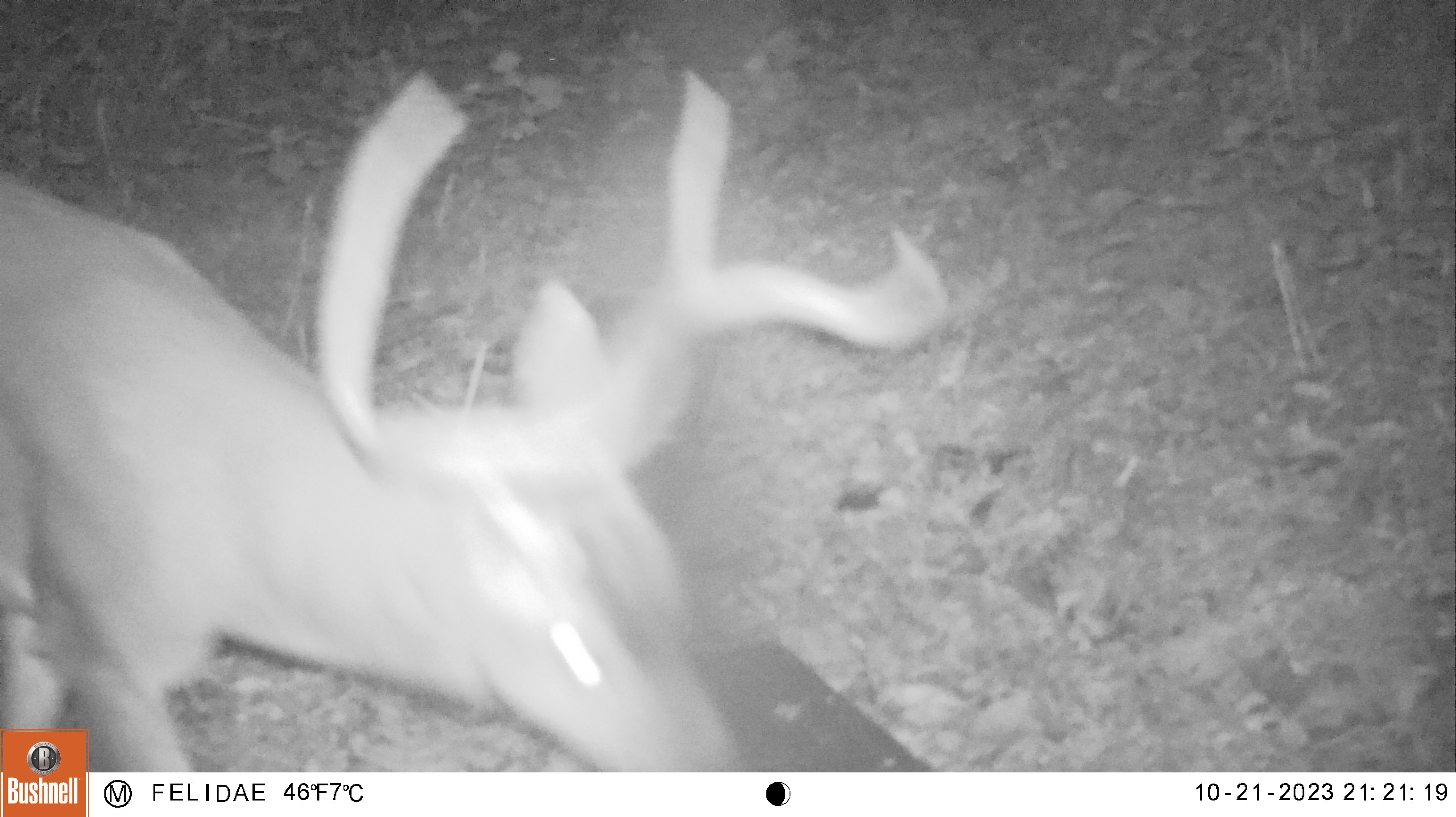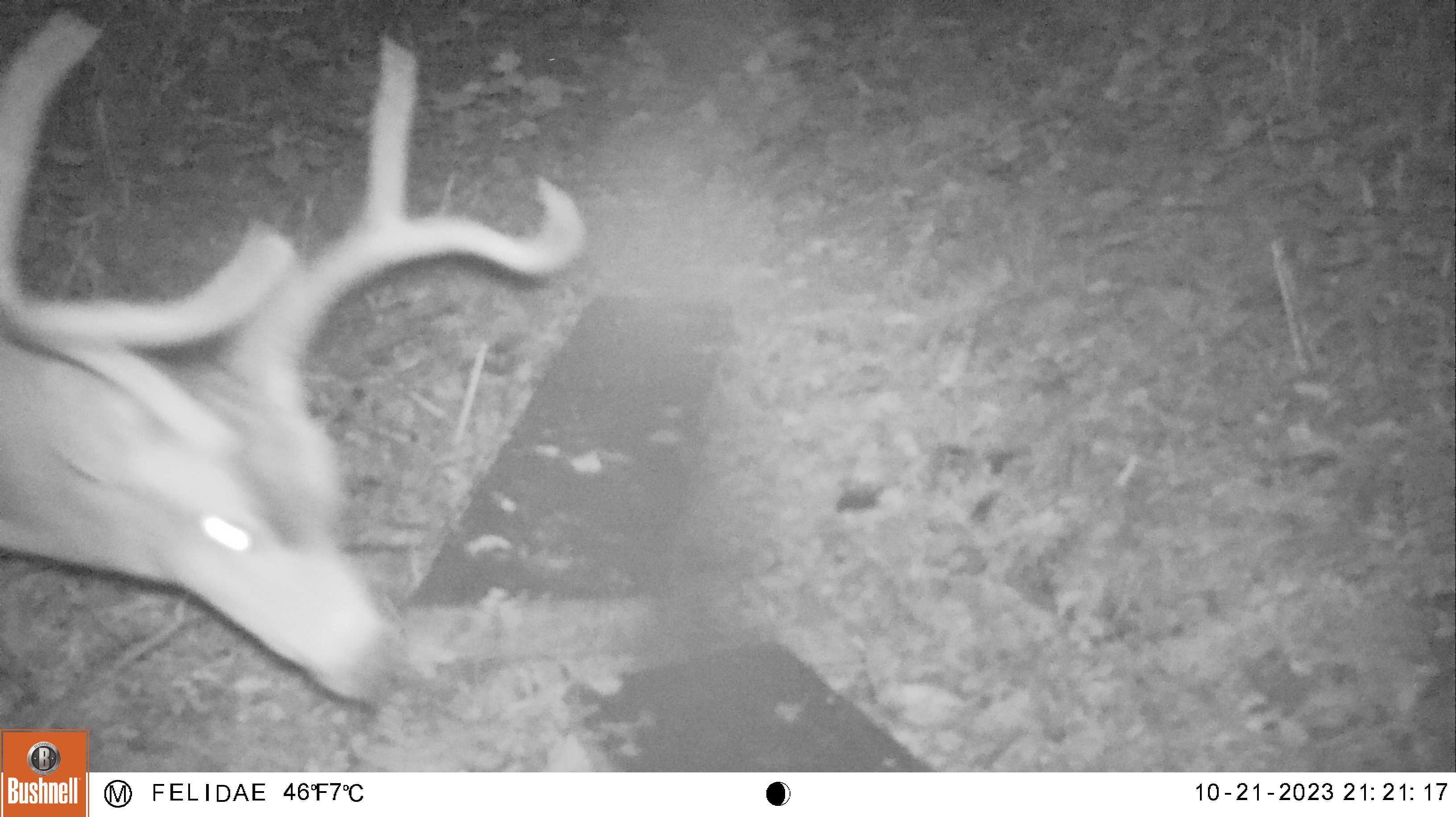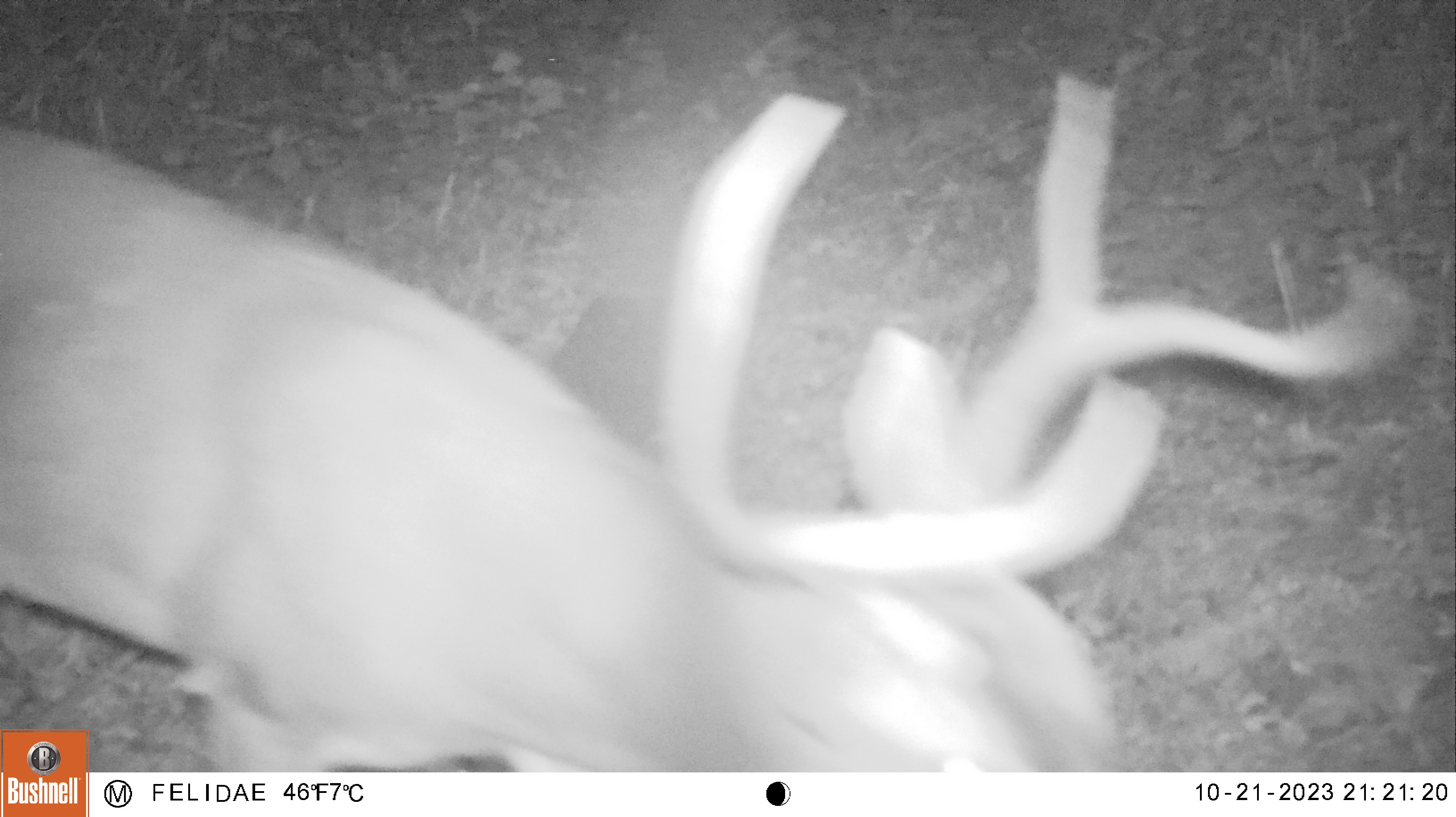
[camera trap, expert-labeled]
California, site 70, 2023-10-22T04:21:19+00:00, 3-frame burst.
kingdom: Animalia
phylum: Chordata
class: Mammalia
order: Artiodactyla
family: Cervidae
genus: Odocoileus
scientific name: Odocoileus hemionus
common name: mule deer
Mule deer (Odocoileus hemionus).